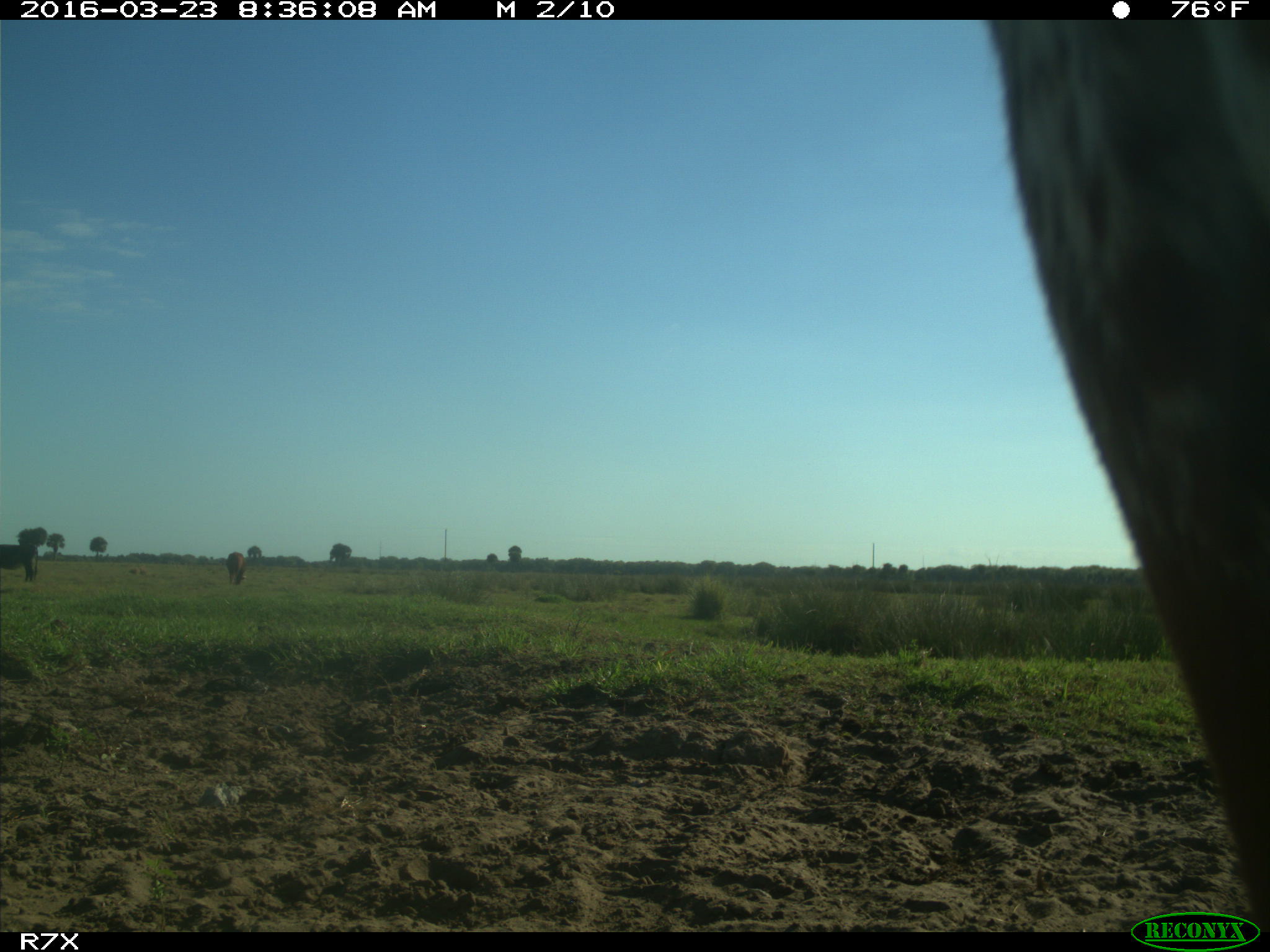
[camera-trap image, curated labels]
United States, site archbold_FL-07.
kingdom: Animalia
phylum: Chordata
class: Mammalia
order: Artiodactyla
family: Bovidae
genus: Bos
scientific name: Bos taurus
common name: domestic cow